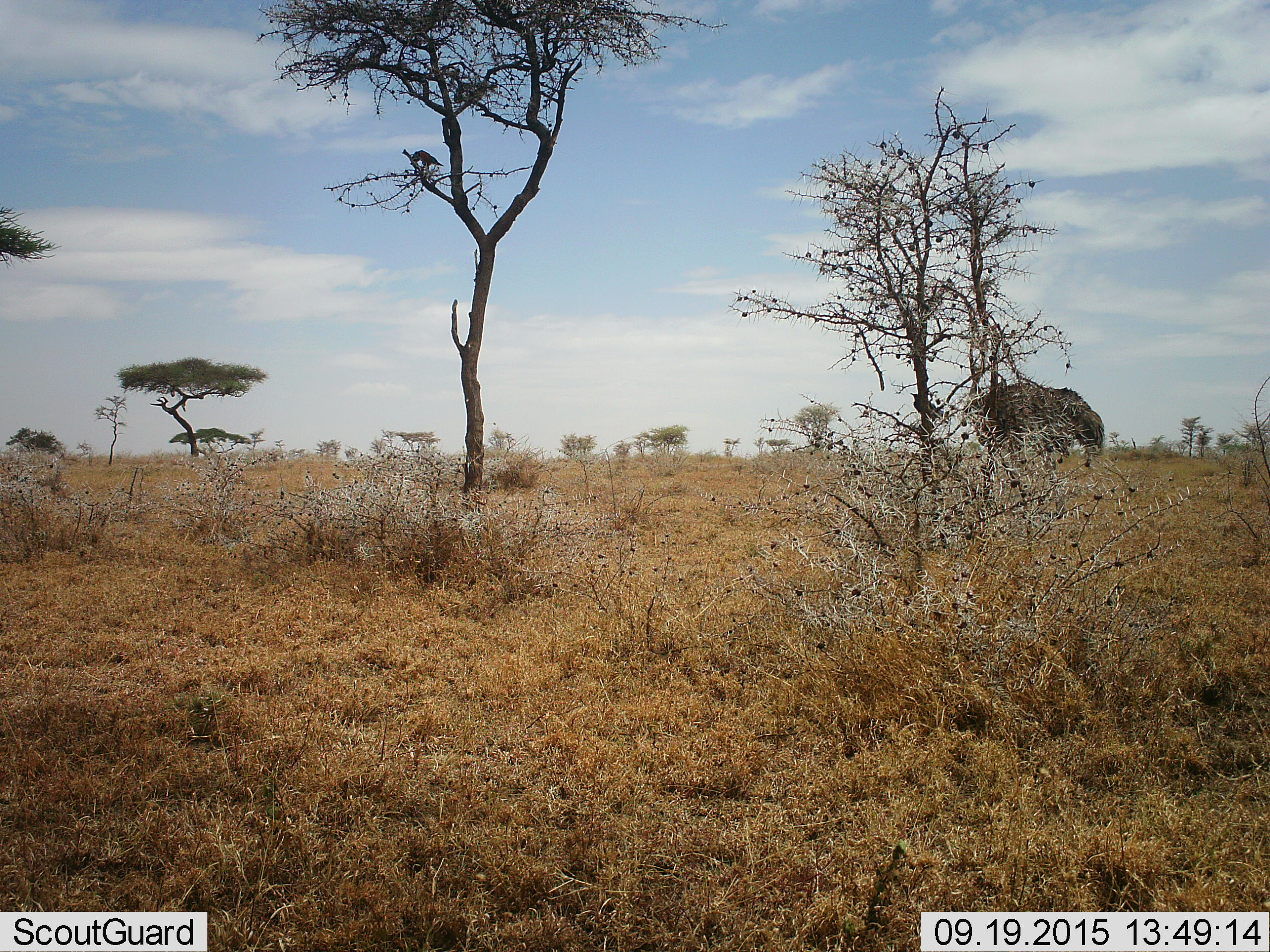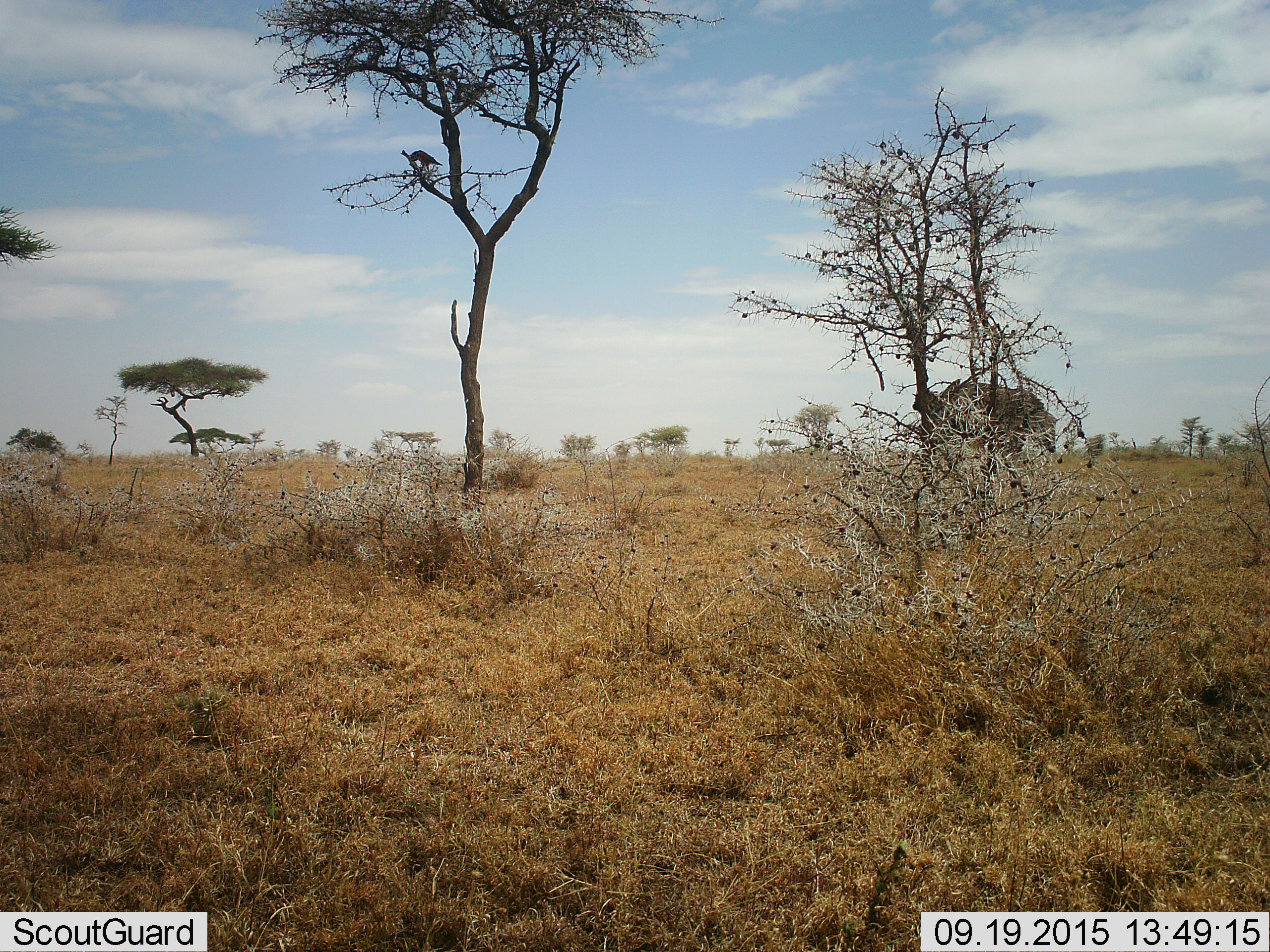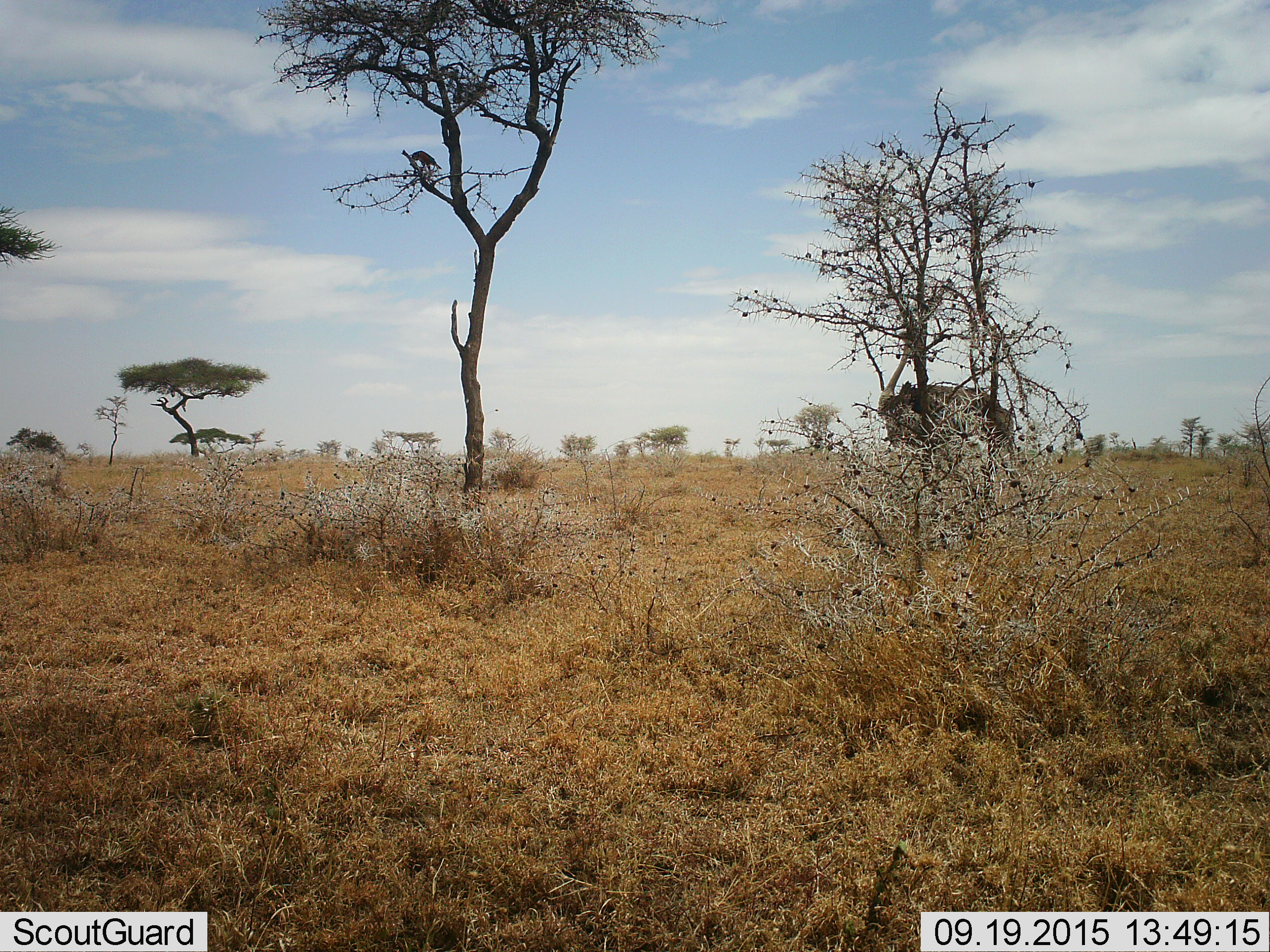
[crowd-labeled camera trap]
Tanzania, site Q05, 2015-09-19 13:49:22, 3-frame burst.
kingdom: Animalia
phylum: Chordata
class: Aves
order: Struthioniformes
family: Struthionidae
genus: Struthio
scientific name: Struthio camelus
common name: ostrich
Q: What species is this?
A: Ostrich (Struthio camelus).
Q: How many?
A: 1.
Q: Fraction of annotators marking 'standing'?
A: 0%.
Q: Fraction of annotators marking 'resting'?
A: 0%.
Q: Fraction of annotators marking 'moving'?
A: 100%.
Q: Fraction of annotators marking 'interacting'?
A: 0%.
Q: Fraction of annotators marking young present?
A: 0%.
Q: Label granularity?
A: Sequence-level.